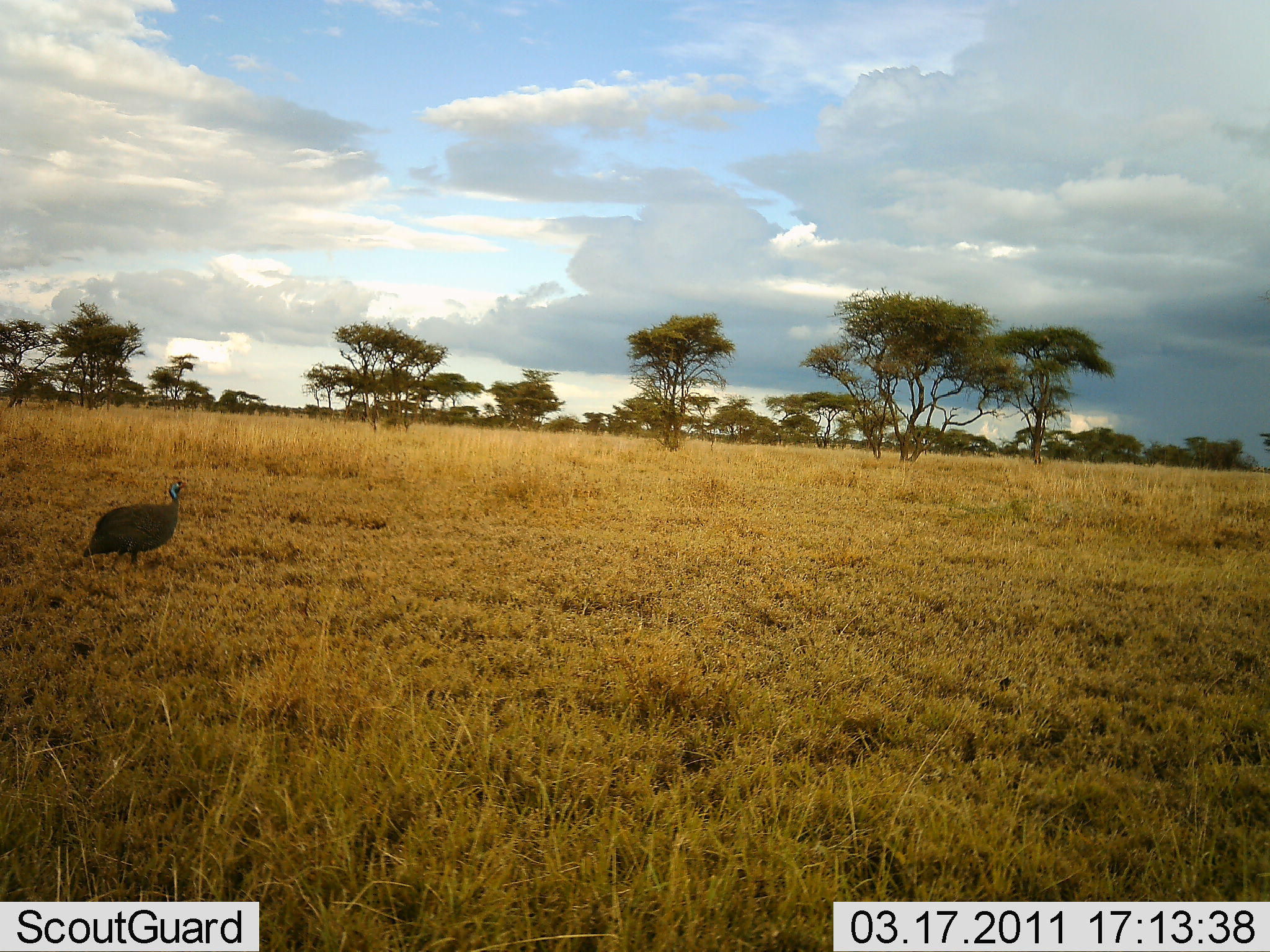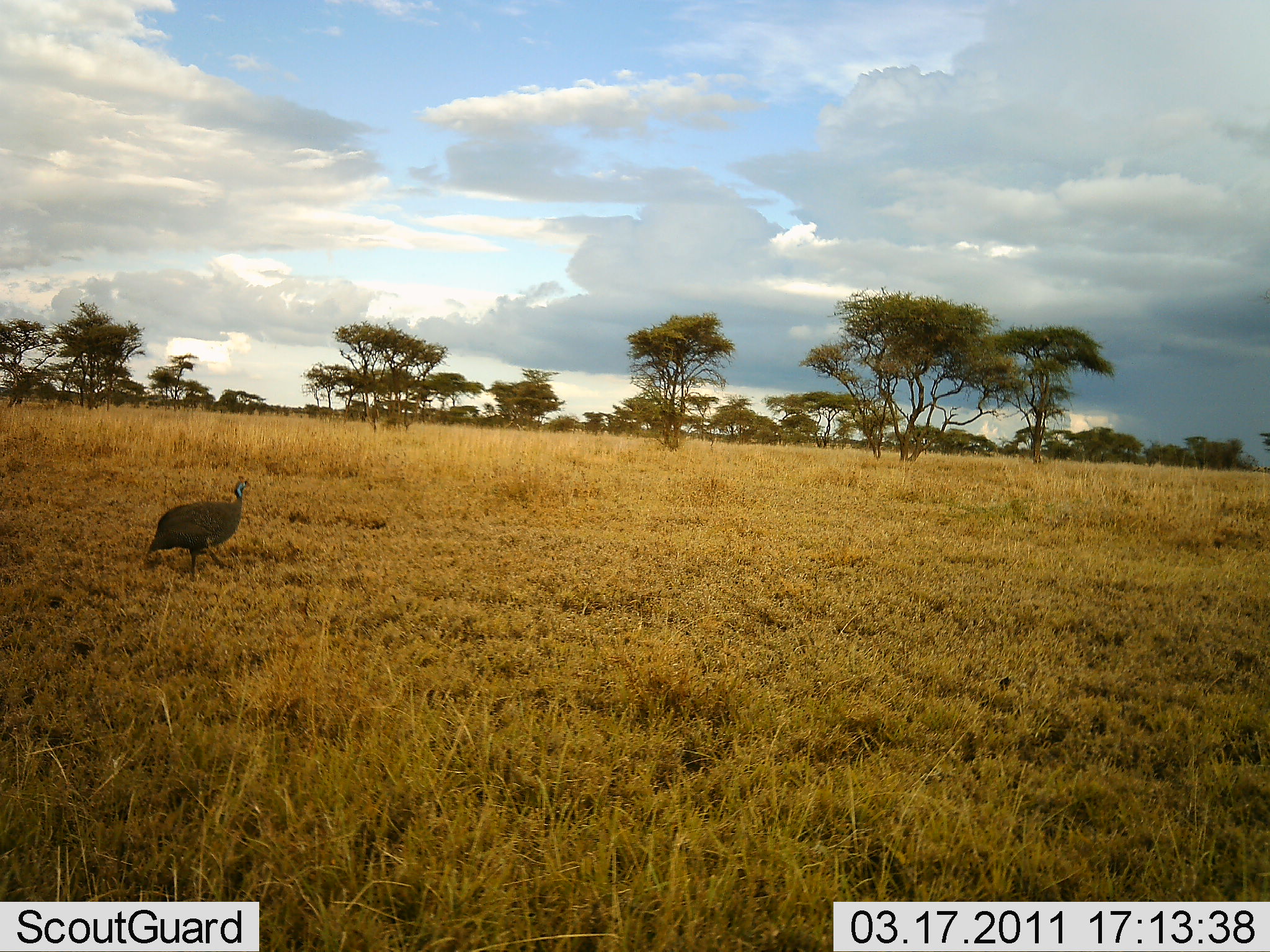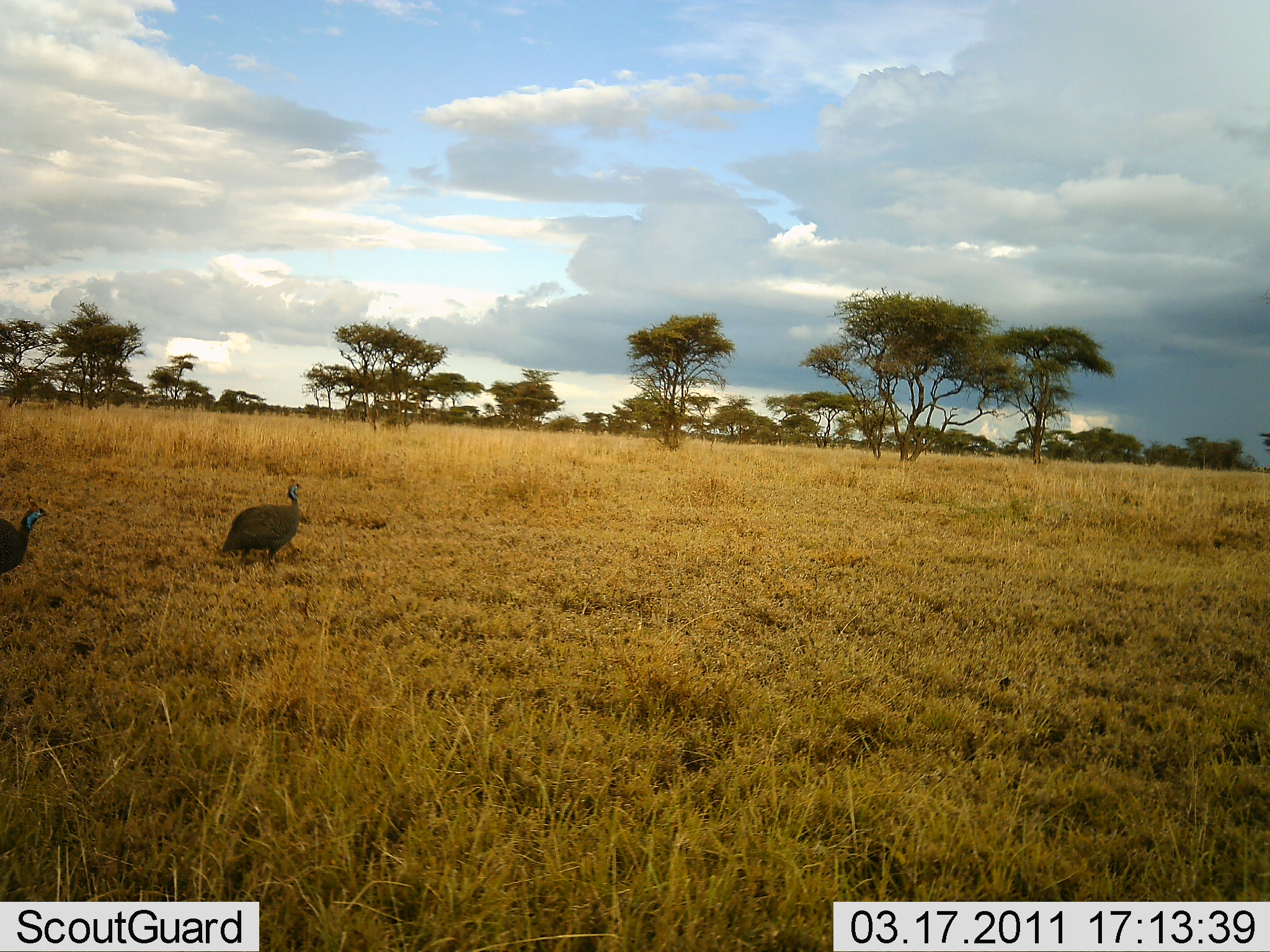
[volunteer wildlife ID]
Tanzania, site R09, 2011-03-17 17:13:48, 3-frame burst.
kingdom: Animalia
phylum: Chordata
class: Aves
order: Galliformes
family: Numididae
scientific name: Numididae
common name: guinea fowl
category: guineafowl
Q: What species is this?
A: Guineafowl (guinea fowl) (Numididae).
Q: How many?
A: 2.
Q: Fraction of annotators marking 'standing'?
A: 0%.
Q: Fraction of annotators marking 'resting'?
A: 0%.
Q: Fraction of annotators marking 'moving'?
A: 100%.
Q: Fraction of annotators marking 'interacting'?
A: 0%.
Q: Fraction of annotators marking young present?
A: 0%.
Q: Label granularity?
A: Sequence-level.